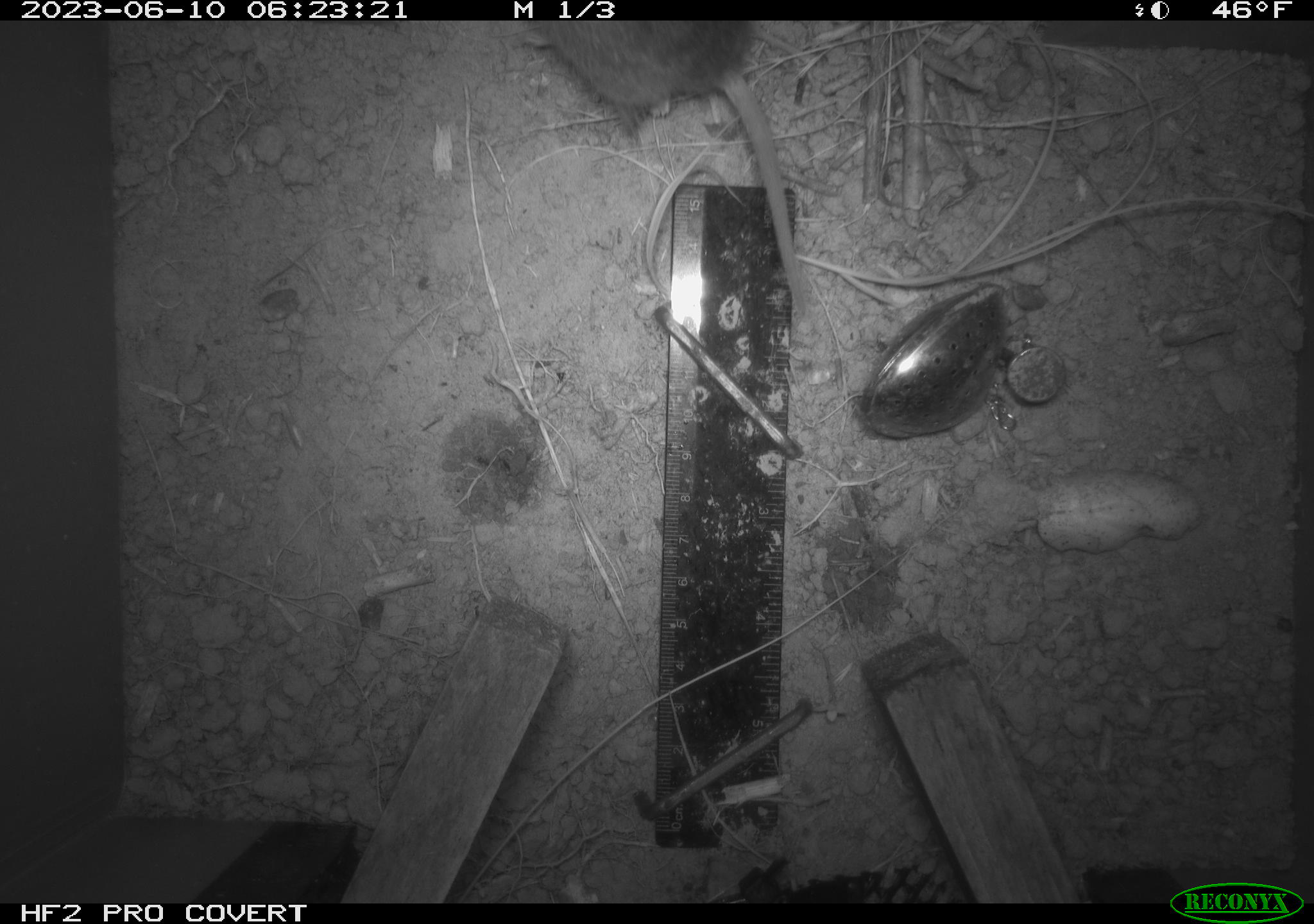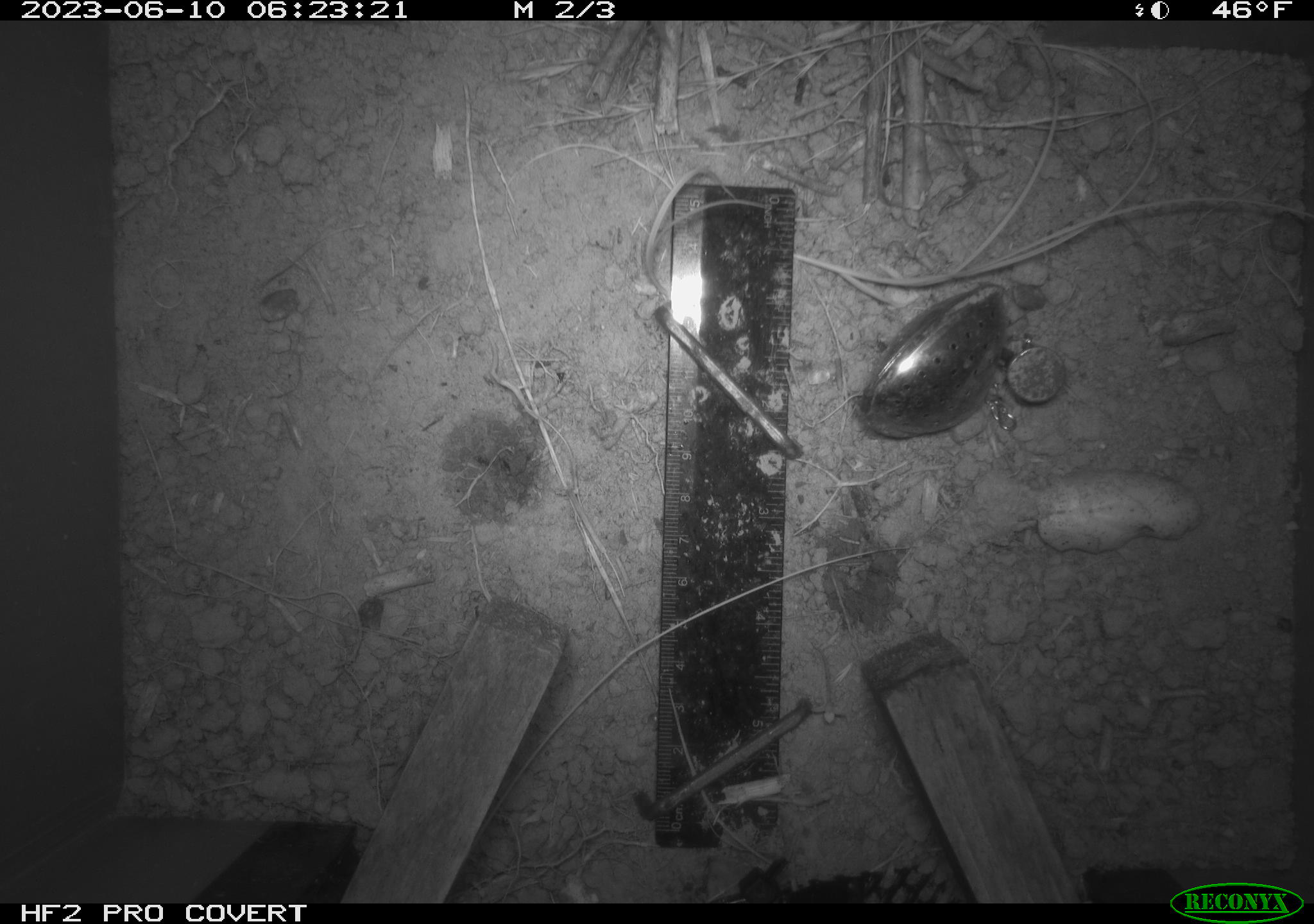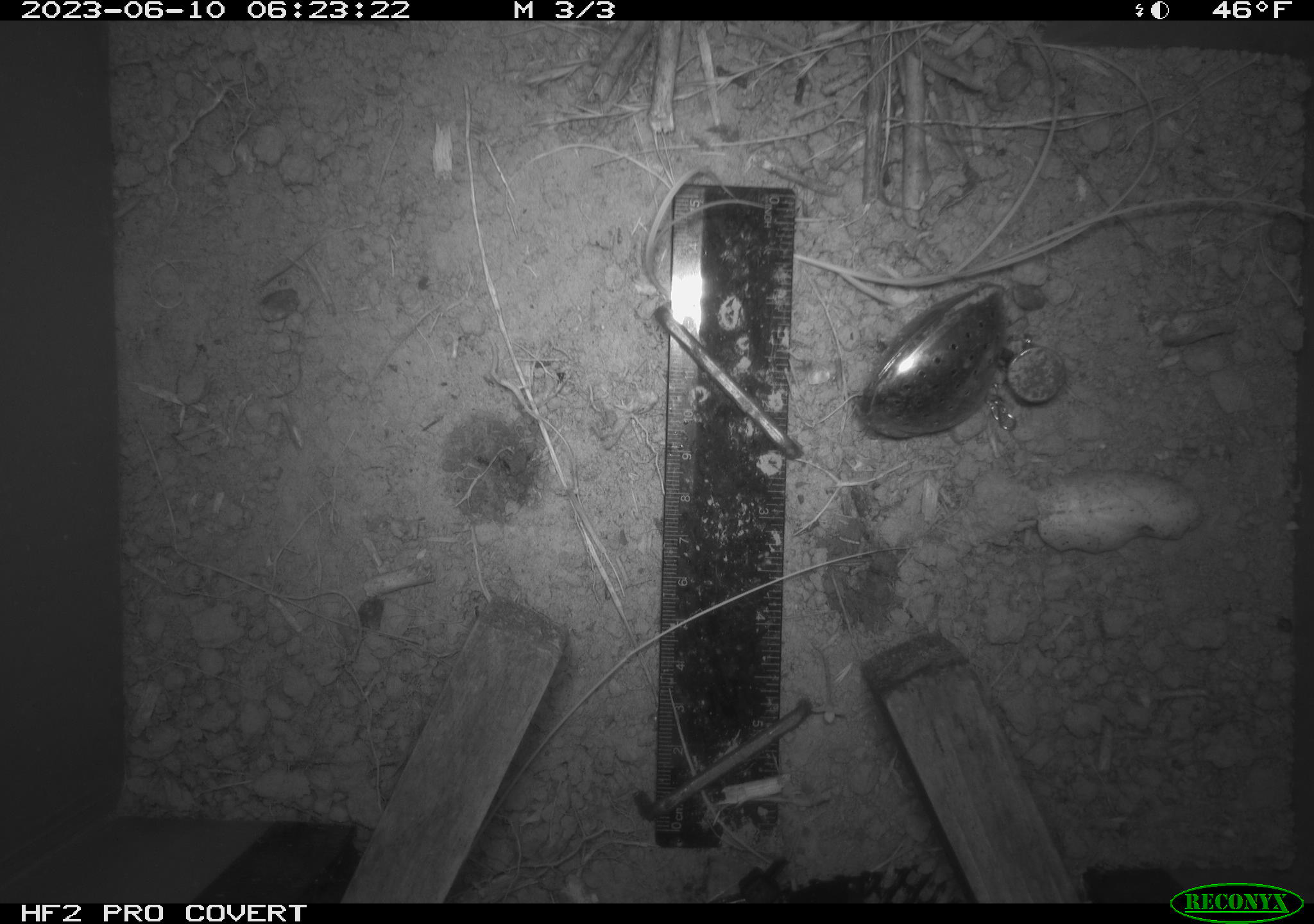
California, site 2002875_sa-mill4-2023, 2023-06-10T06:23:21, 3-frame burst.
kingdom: Animalia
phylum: Chordata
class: Mammalia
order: Rodentia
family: Cricetidae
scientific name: Arvicolinae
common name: voles, lemmings, and muskrats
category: arvicolinae subfamily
Arvicolinae subfamily (voles, lemmings, and muskrats) (Arvicolinae).